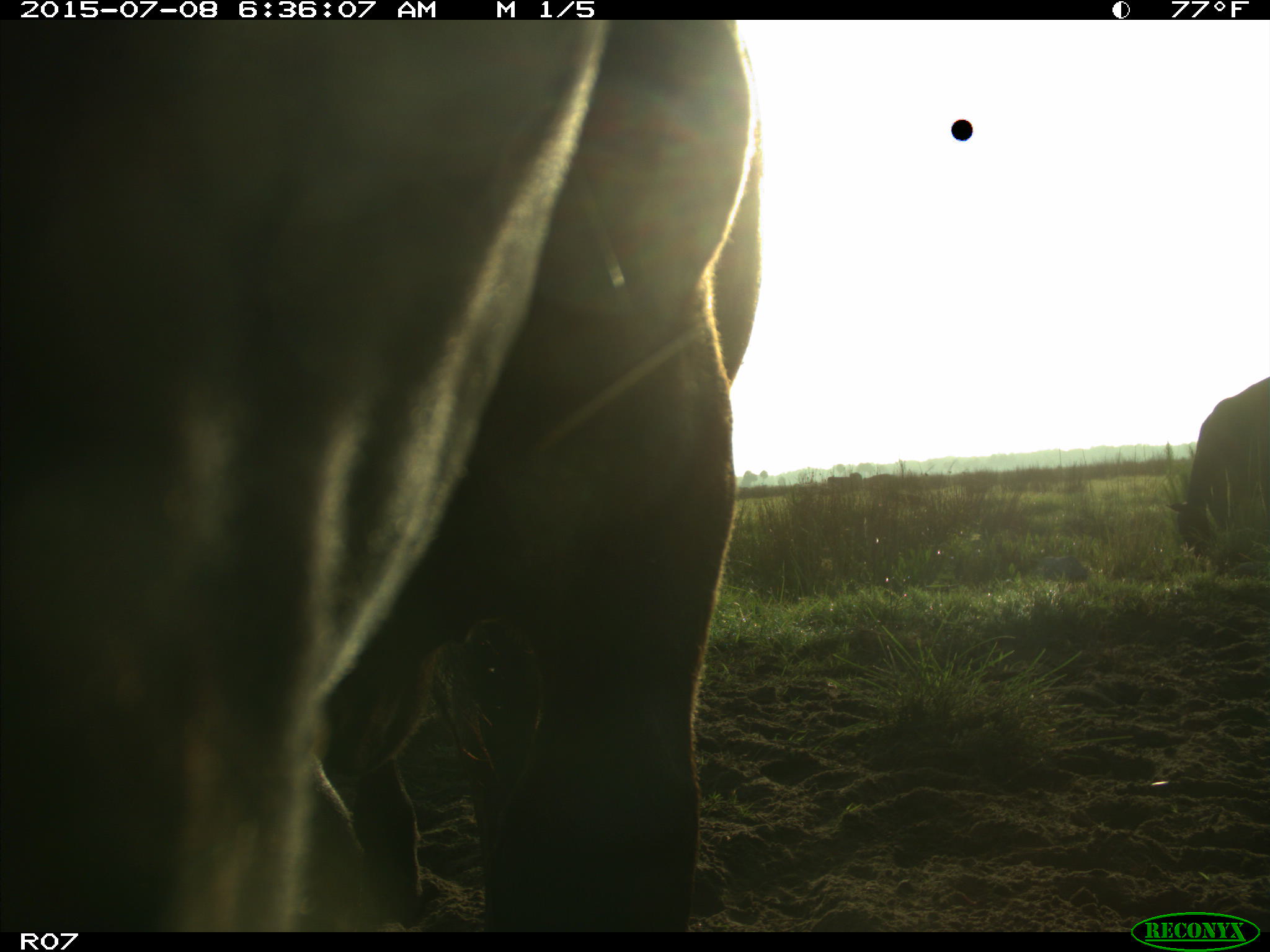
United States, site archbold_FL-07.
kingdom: Animalia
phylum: Chordata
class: Mammalia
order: Artiodactyla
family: Bovidae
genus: Bos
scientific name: Bos taurus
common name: domestic cow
Bos taurus (domestic cow).